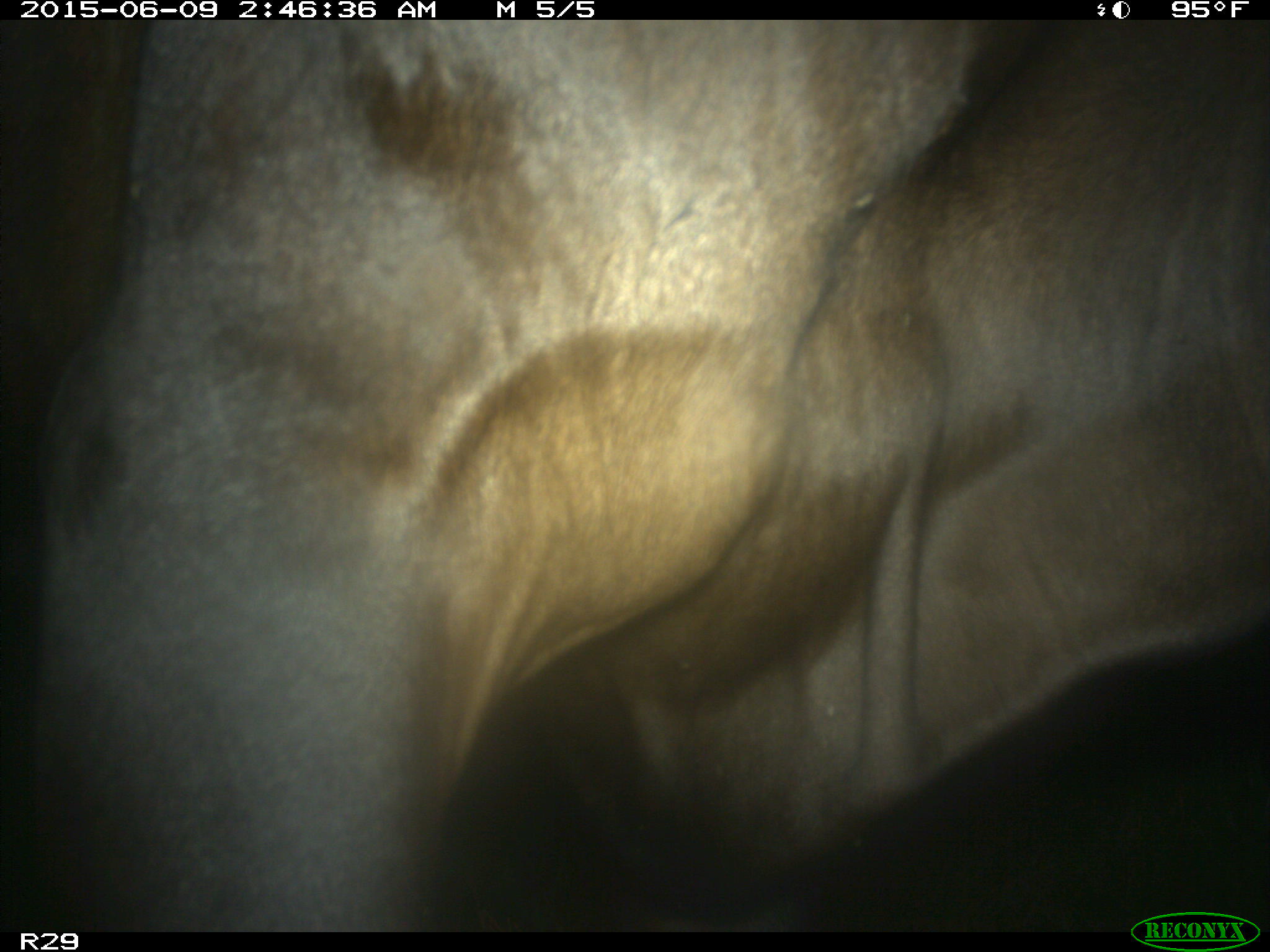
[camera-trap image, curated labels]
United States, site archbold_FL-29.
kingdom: Animalia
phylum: Chordata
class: Mammalia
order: Artiodactyla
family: Bovidae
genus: Bos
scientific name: Bos taurus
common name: domestic cow